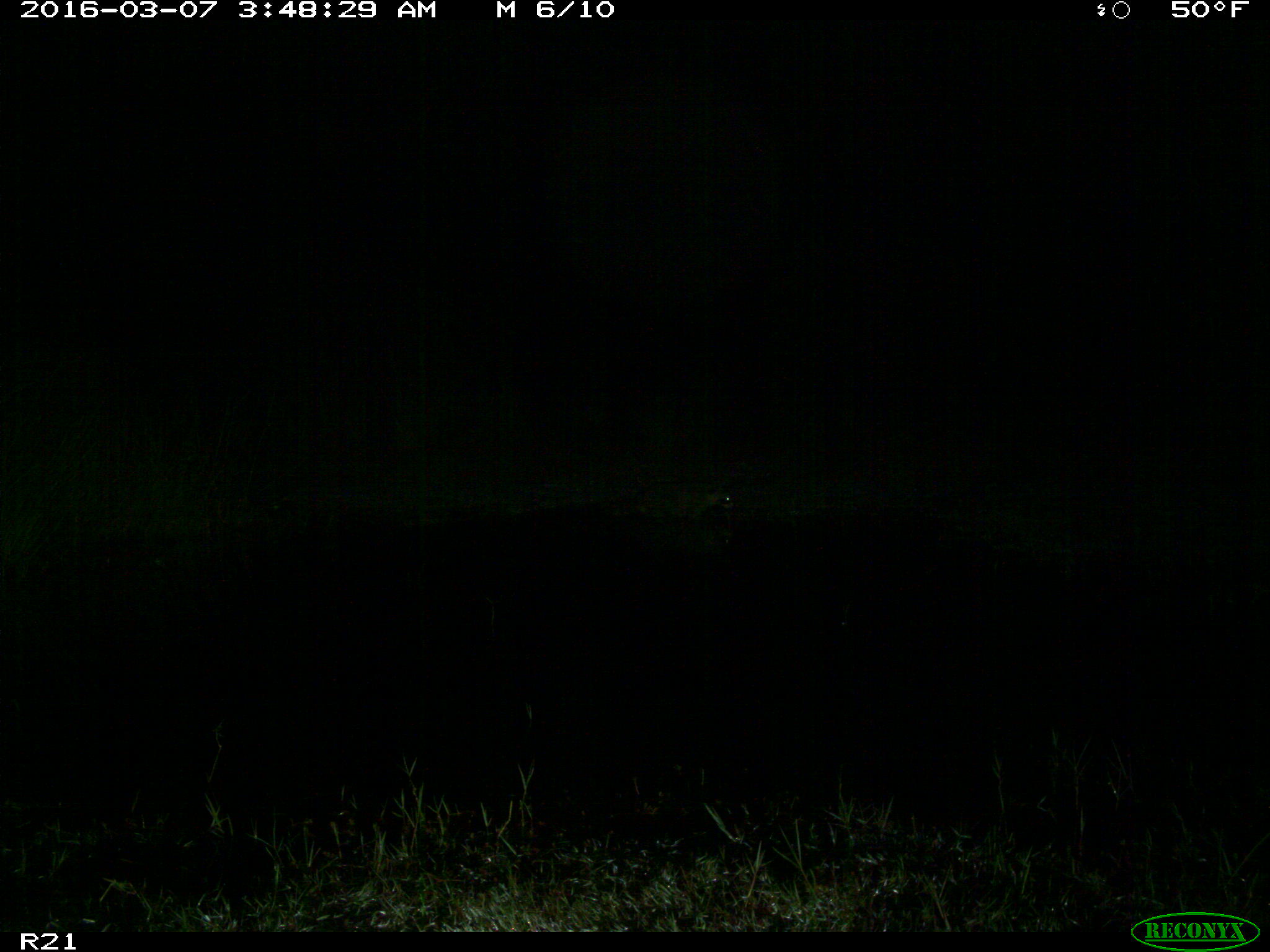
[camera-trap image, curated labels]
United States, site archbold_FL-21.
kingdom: Animalia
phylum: Chordata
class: Mammalia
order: Carnivora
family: Procyonidae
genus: Procyon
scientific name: Procyon lotor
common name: common raccoon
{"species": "Procyon lotor (common raccoon)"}